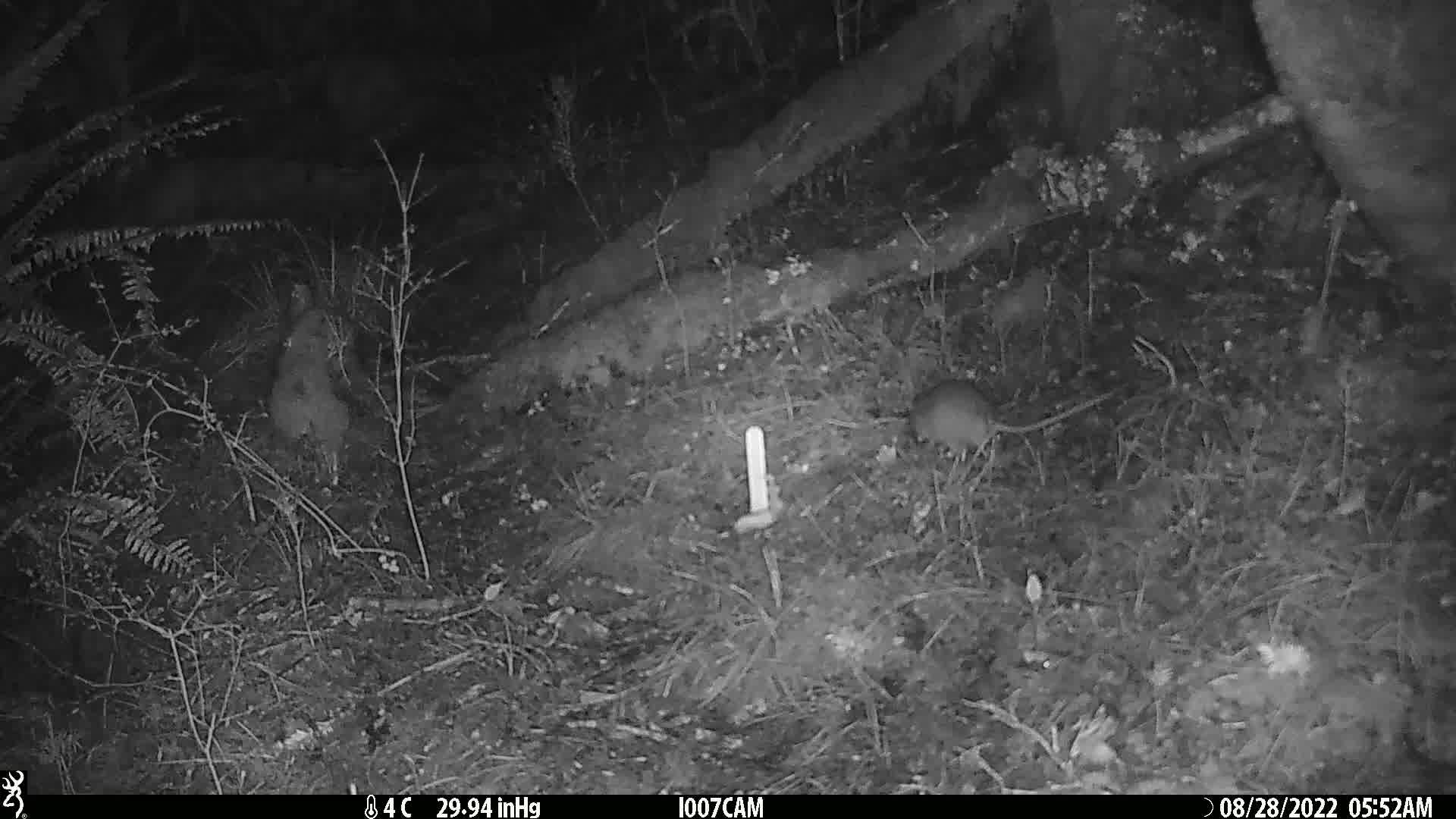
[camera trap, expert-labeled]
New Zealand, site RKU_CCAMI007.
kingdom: Animalia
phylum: Chordata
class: Mammalia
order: Rodentia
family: Muridae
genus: Rattus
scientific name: Rattus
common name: rat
Rat (Rattus).